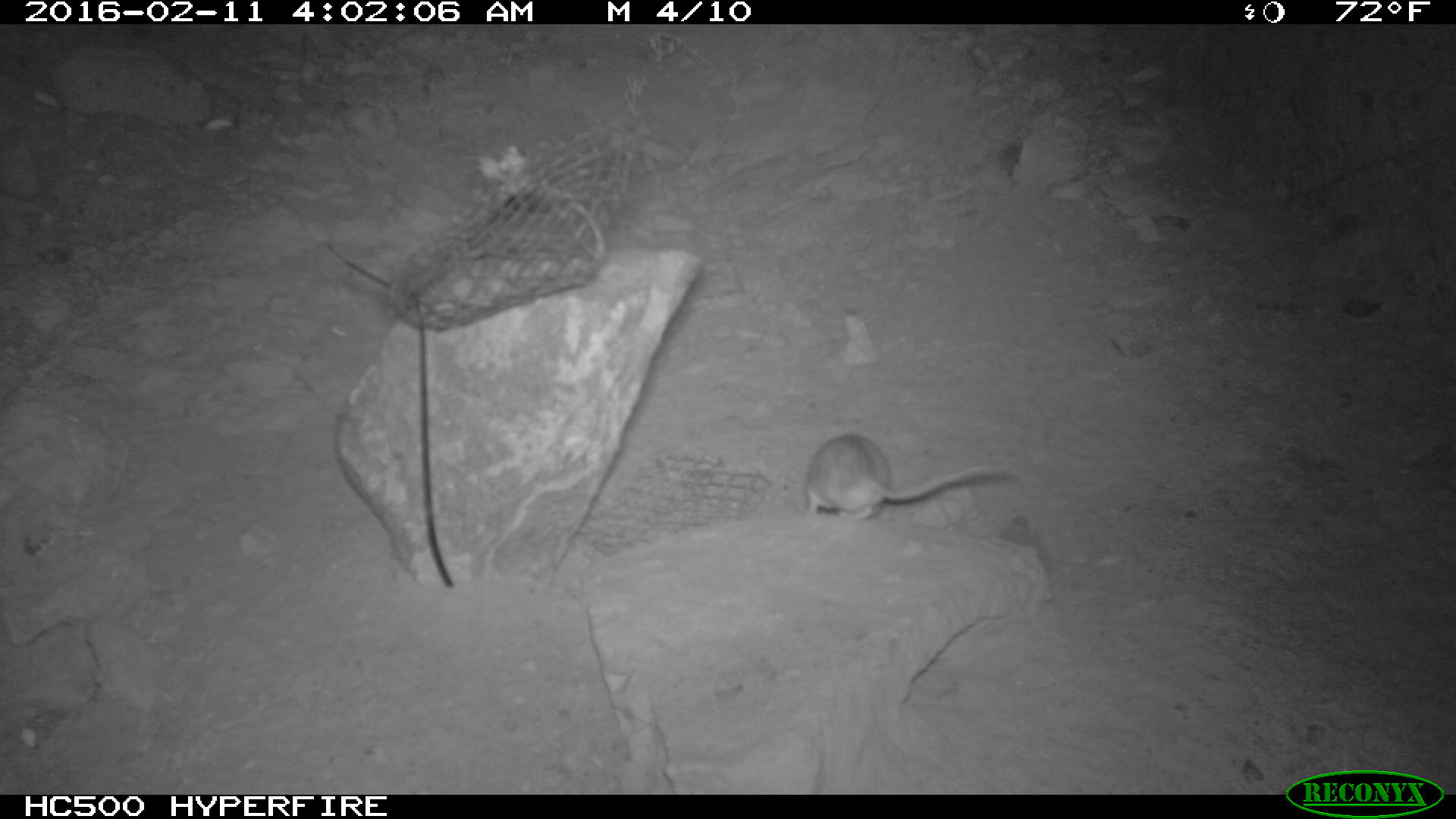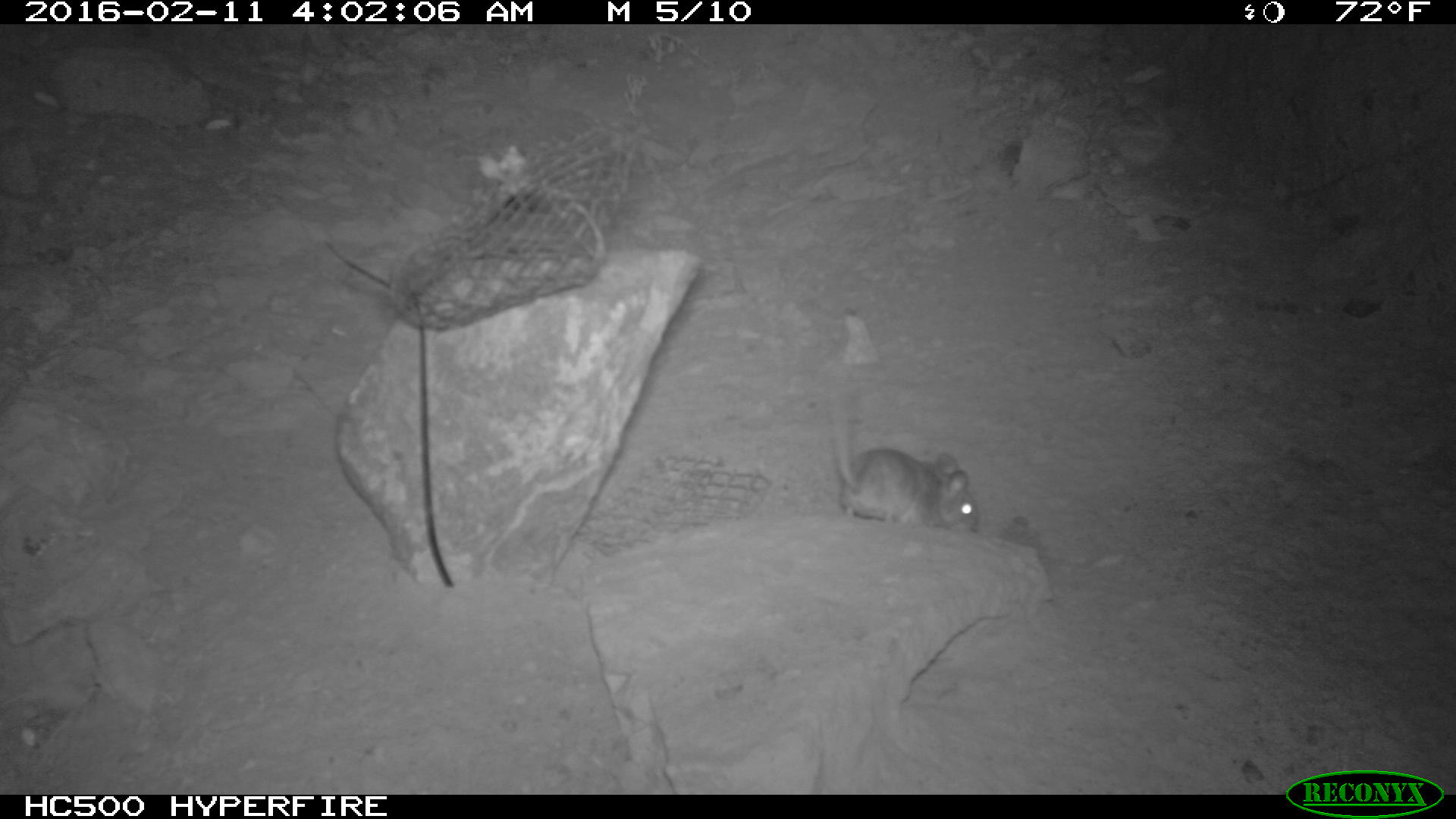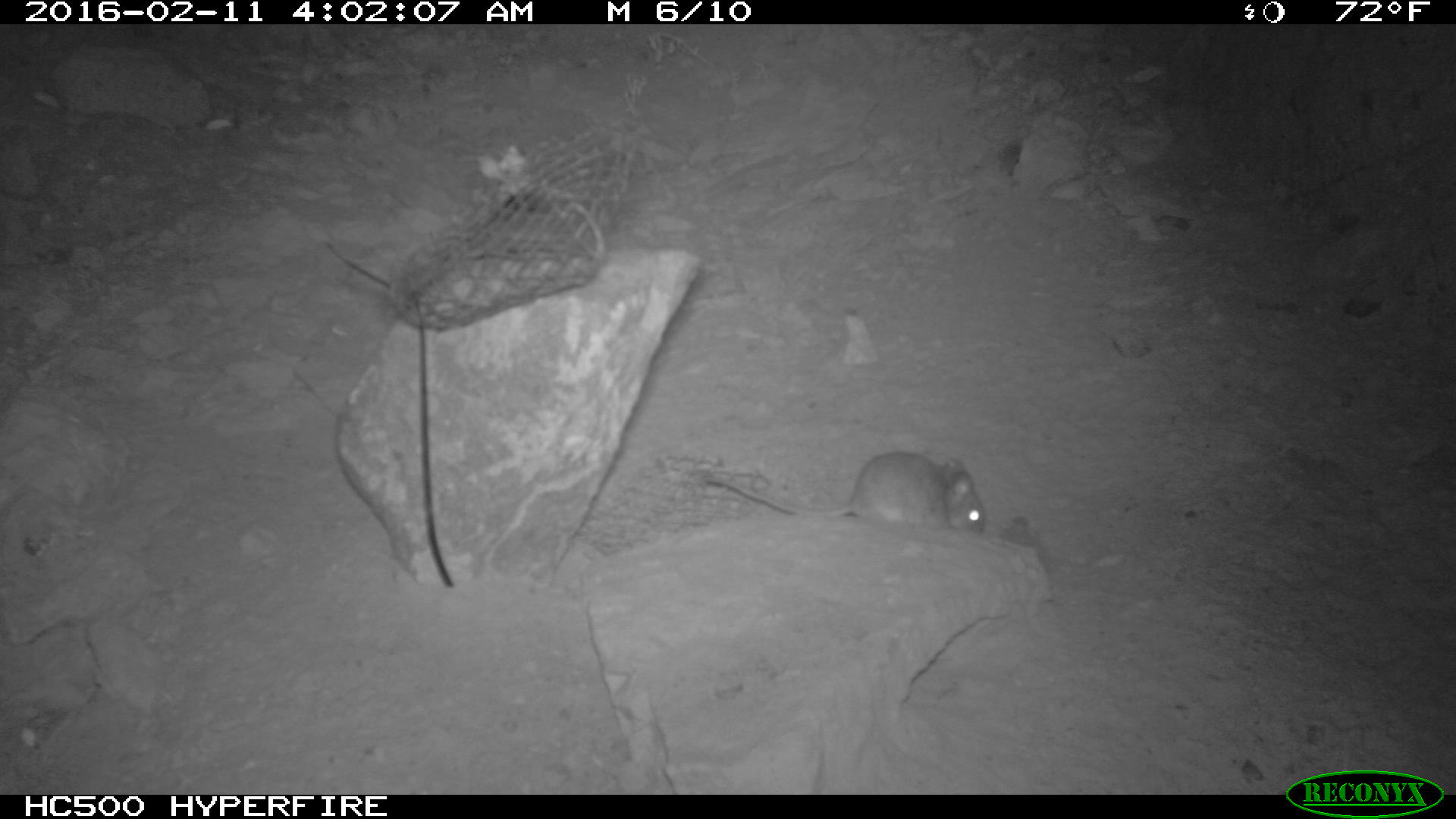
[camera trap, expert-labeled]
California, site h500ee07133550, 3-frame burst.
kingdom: Animalia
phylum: Chordata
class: Mammalia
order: Rodentia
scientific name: Rodentia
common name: rodent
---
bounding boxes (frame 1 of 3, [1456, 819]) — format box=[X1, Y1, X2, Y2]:
rodent: box=[805, 432, 1012, 523]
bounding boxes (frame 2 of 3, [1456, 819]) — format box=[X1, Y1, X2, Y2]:
rodent: box=[830, 378, 981, 531]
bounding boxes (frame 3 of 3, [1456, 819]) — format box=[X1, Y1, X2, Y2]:
rodent: box=[704, 451, 987, 534]